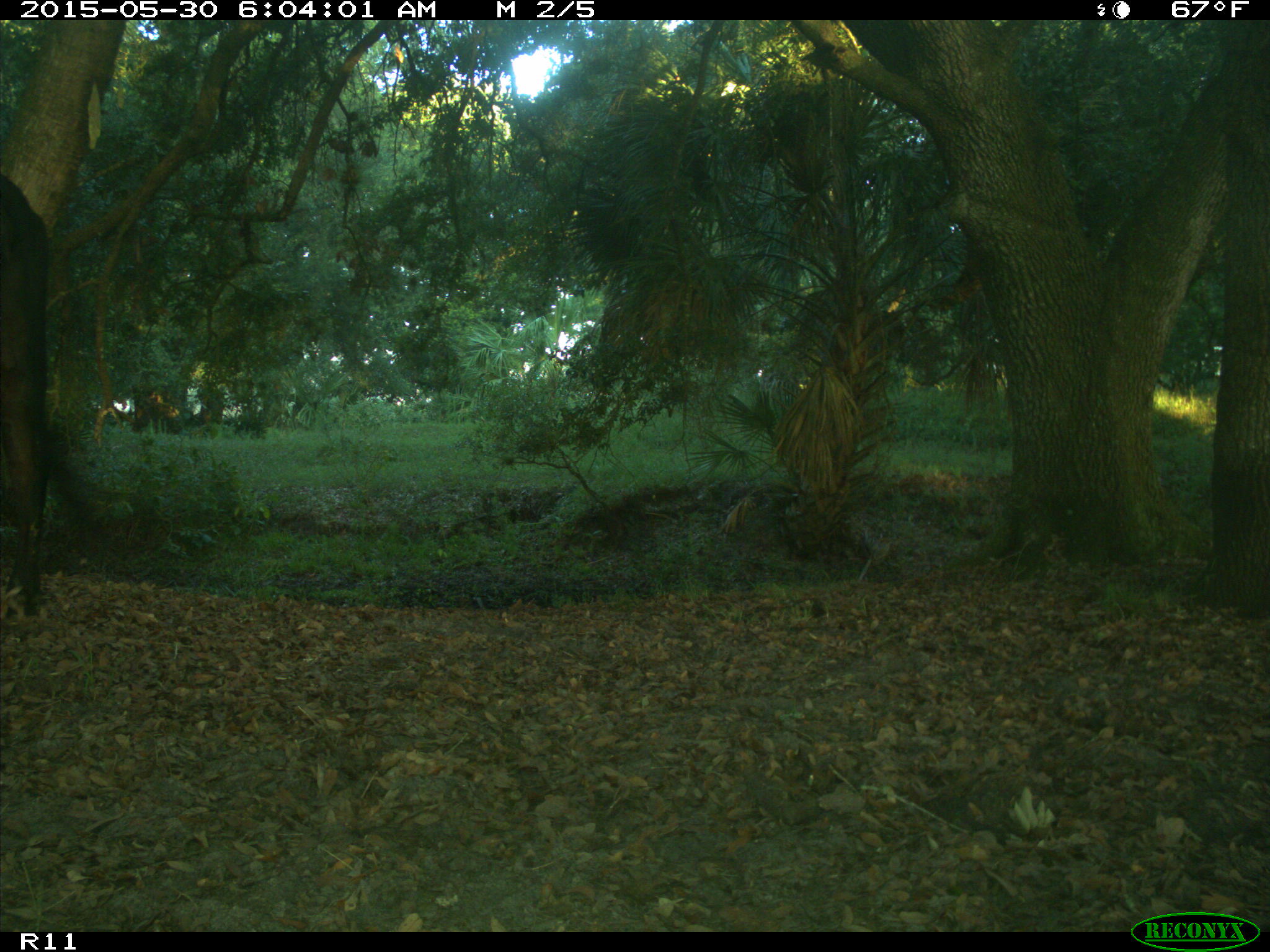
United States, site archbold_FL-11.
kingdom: Animalia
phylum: Chordata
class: Mammalia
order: Artiodactyla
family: Bovidae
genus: Bos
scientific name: Bos taurus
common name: domestic cow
Bos taurus (domestic cow).